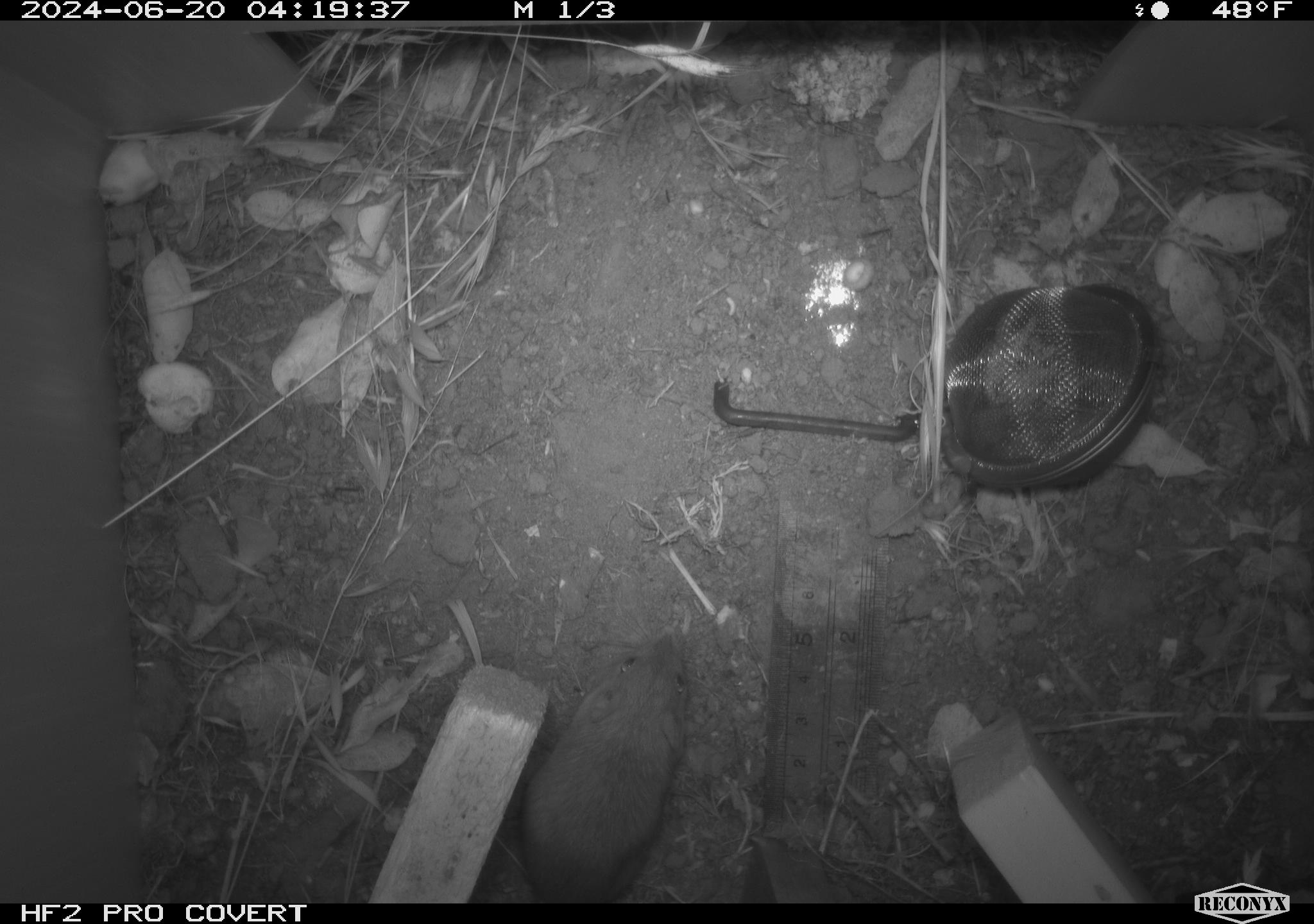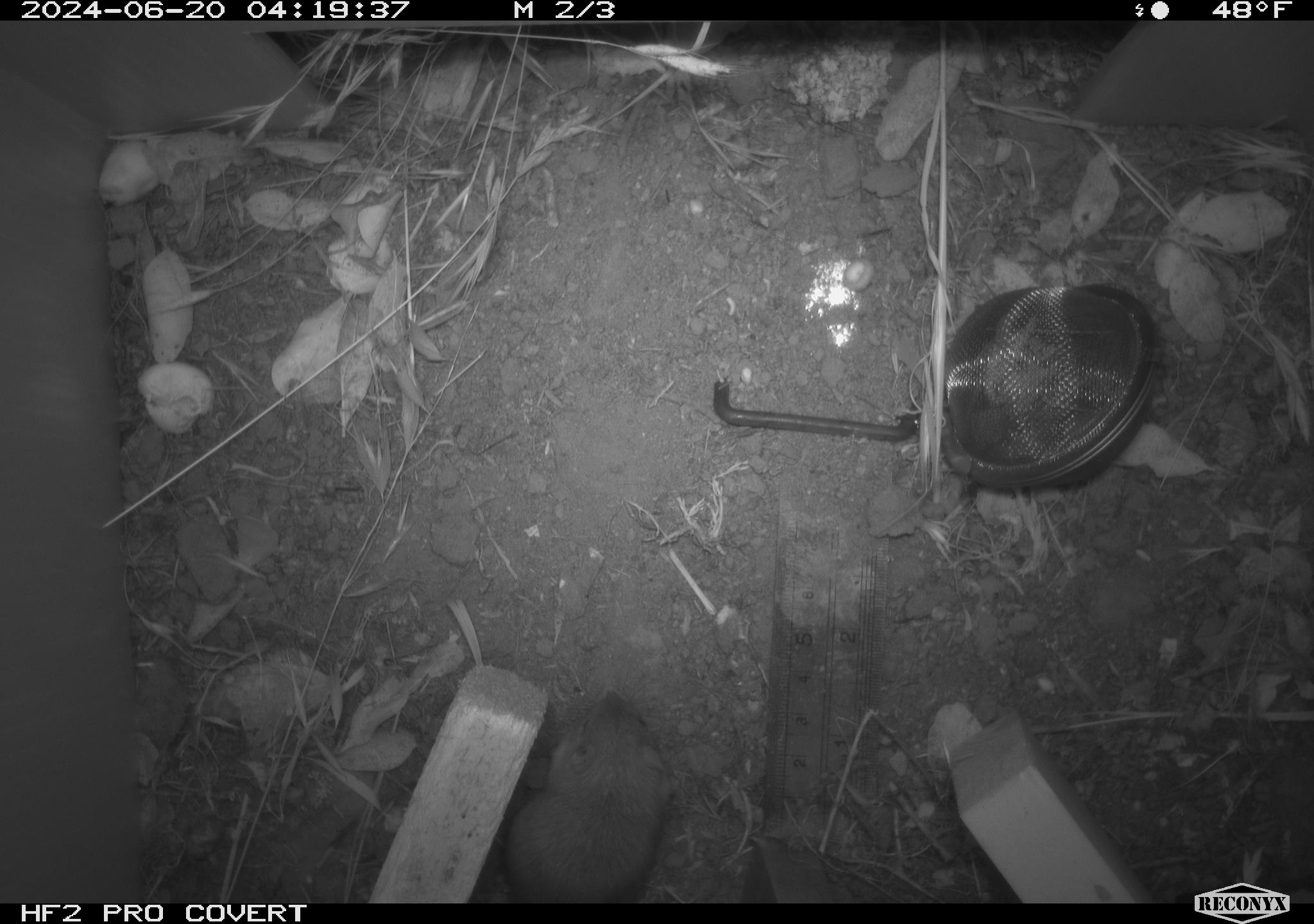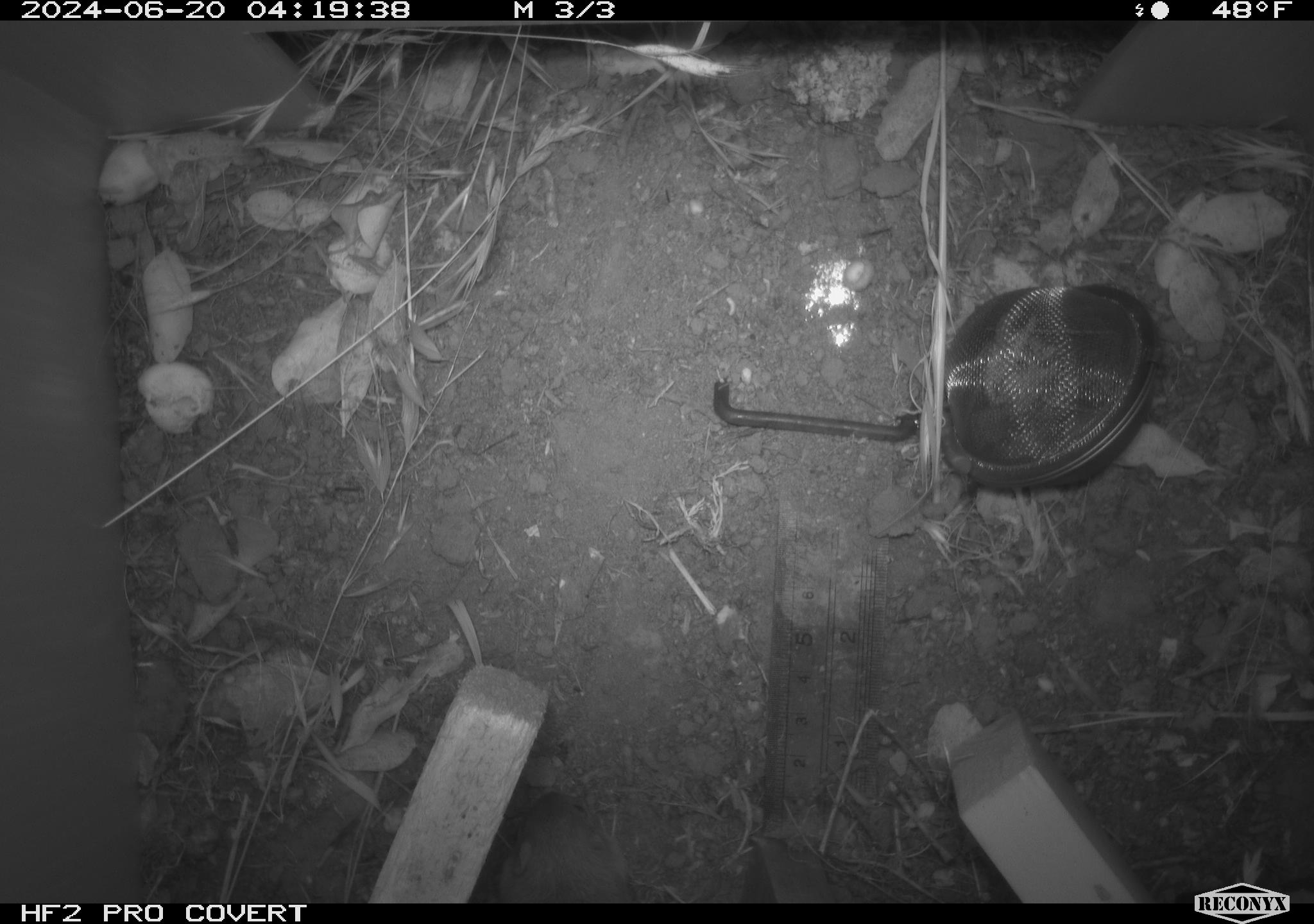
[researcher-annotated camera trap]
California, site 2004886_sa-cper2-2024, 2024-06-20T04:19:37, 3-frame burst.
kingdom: Animalia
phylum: Chordata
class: Mammalia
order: Rodentia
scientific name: Rodentia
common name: rodent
Rodent (Rodentia).